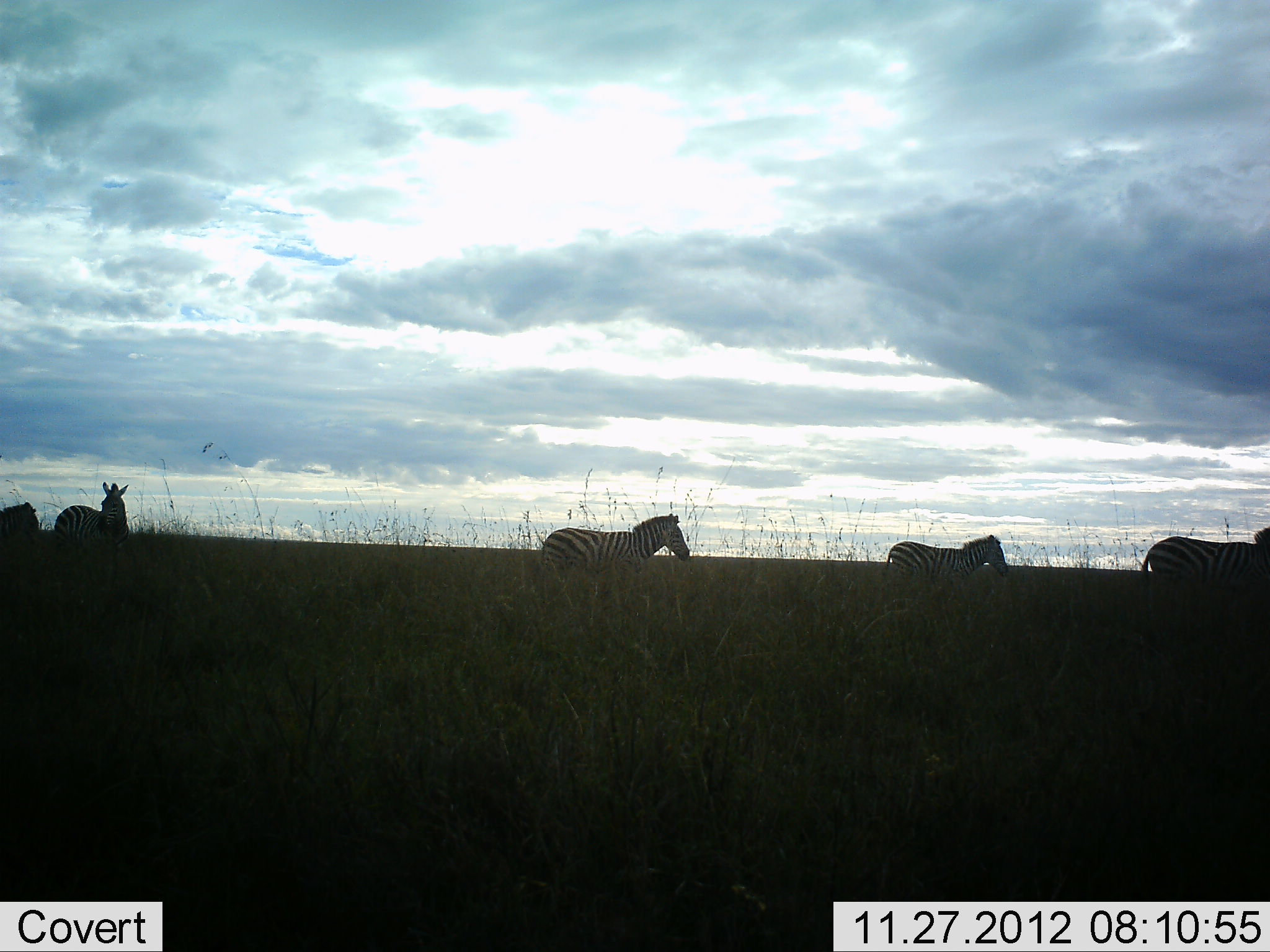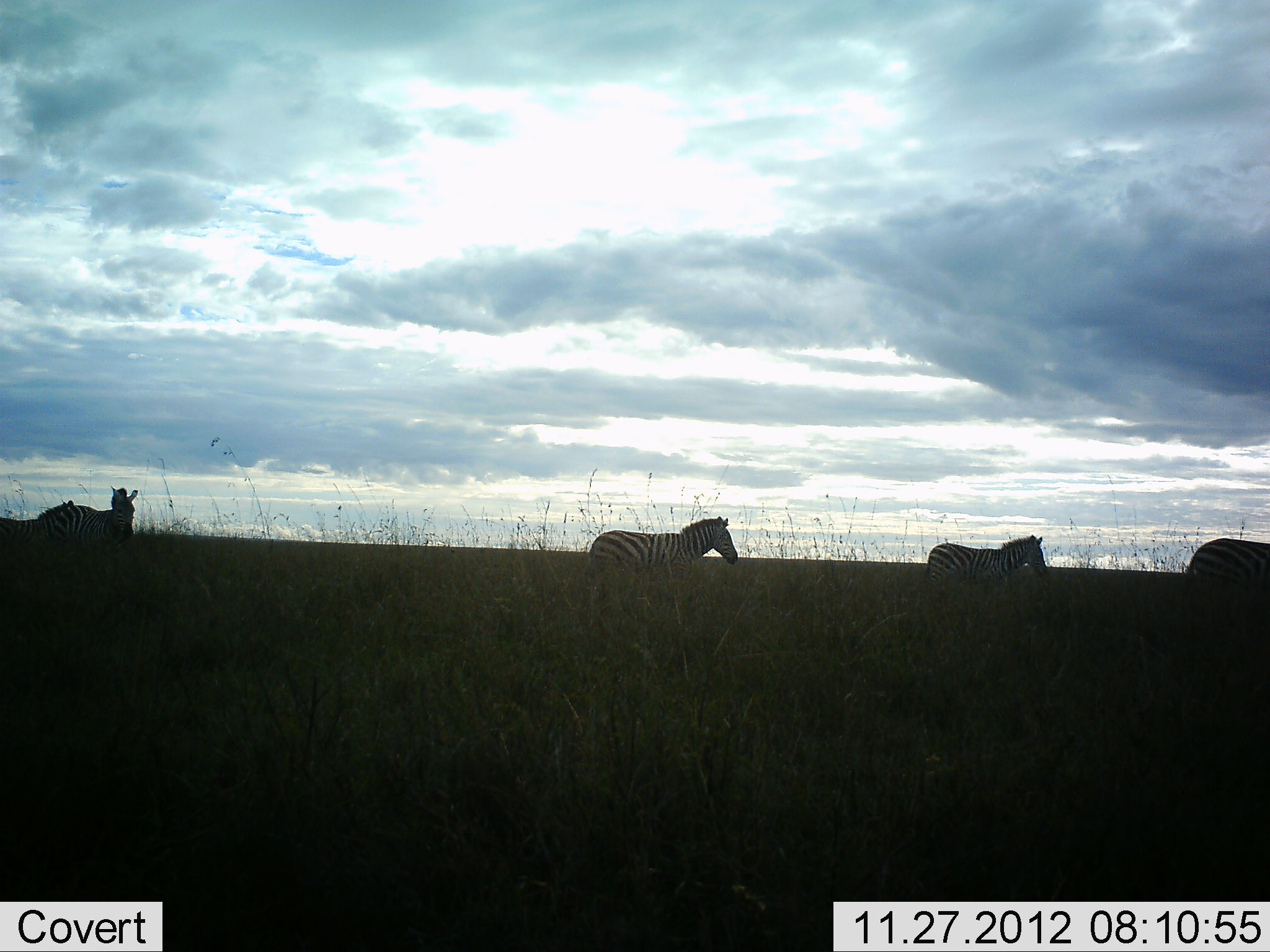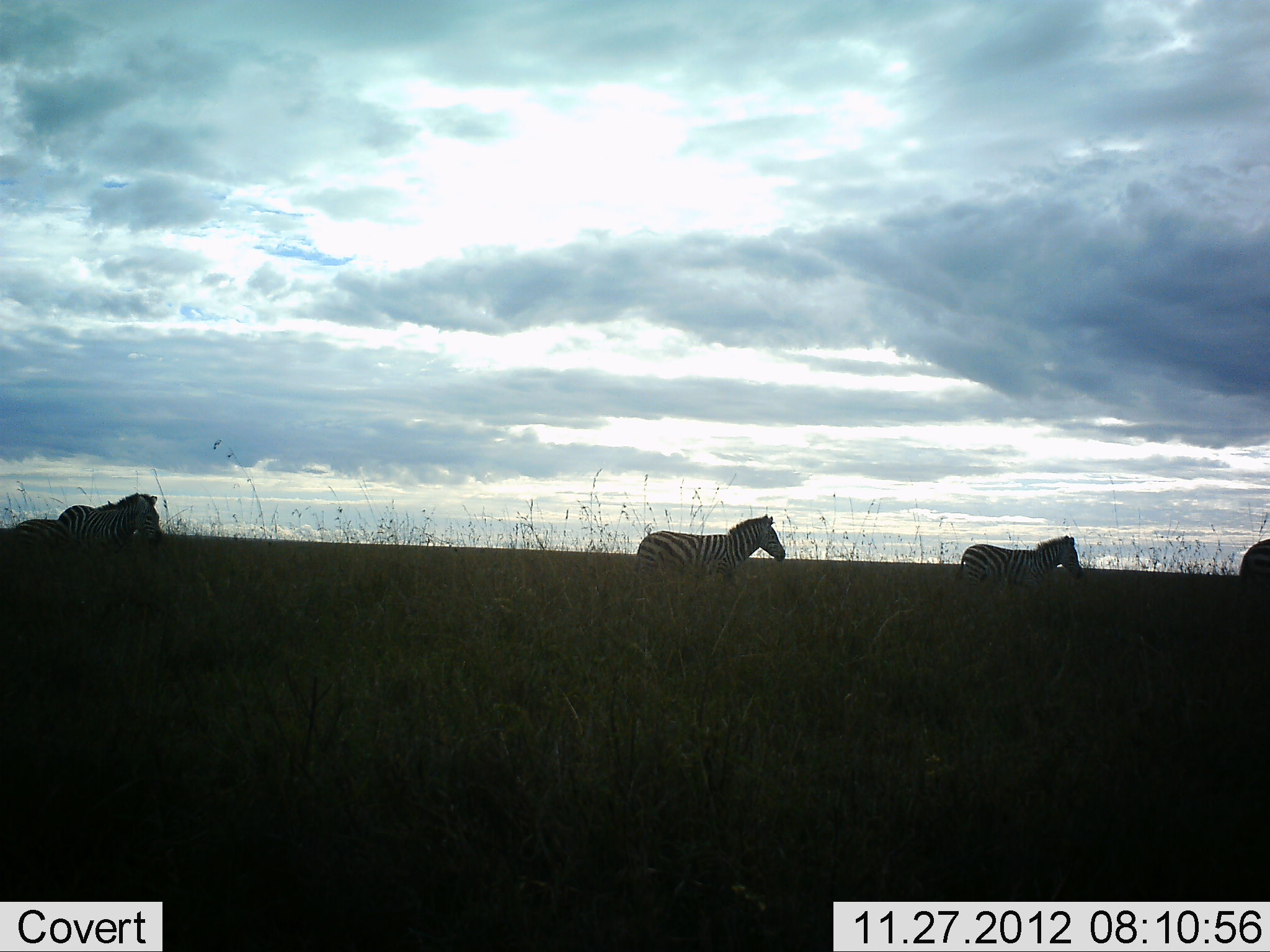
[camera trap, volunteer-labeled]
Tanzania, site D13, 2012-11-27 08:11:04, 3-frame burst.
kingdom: Animalia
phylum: Chordata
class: Mammalia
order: Perissodactyla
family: Equidae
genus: Equus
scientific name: Equus quagga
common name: plains zebra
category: zebra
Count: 5.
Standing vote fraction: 10%.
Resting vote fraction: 0%.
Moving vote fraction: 90%.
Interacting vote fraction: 0%.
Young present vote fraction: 10%.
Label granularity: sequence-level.